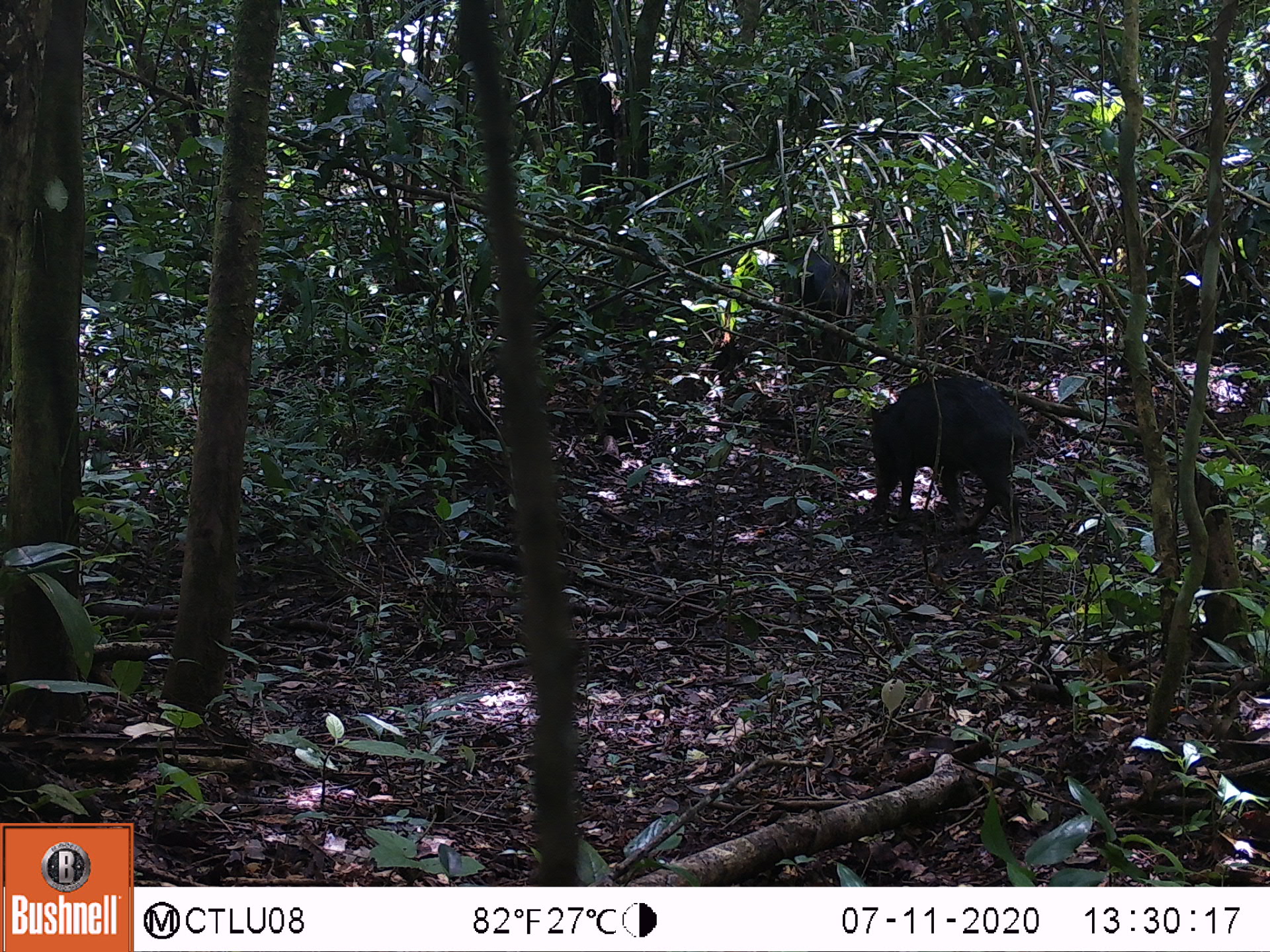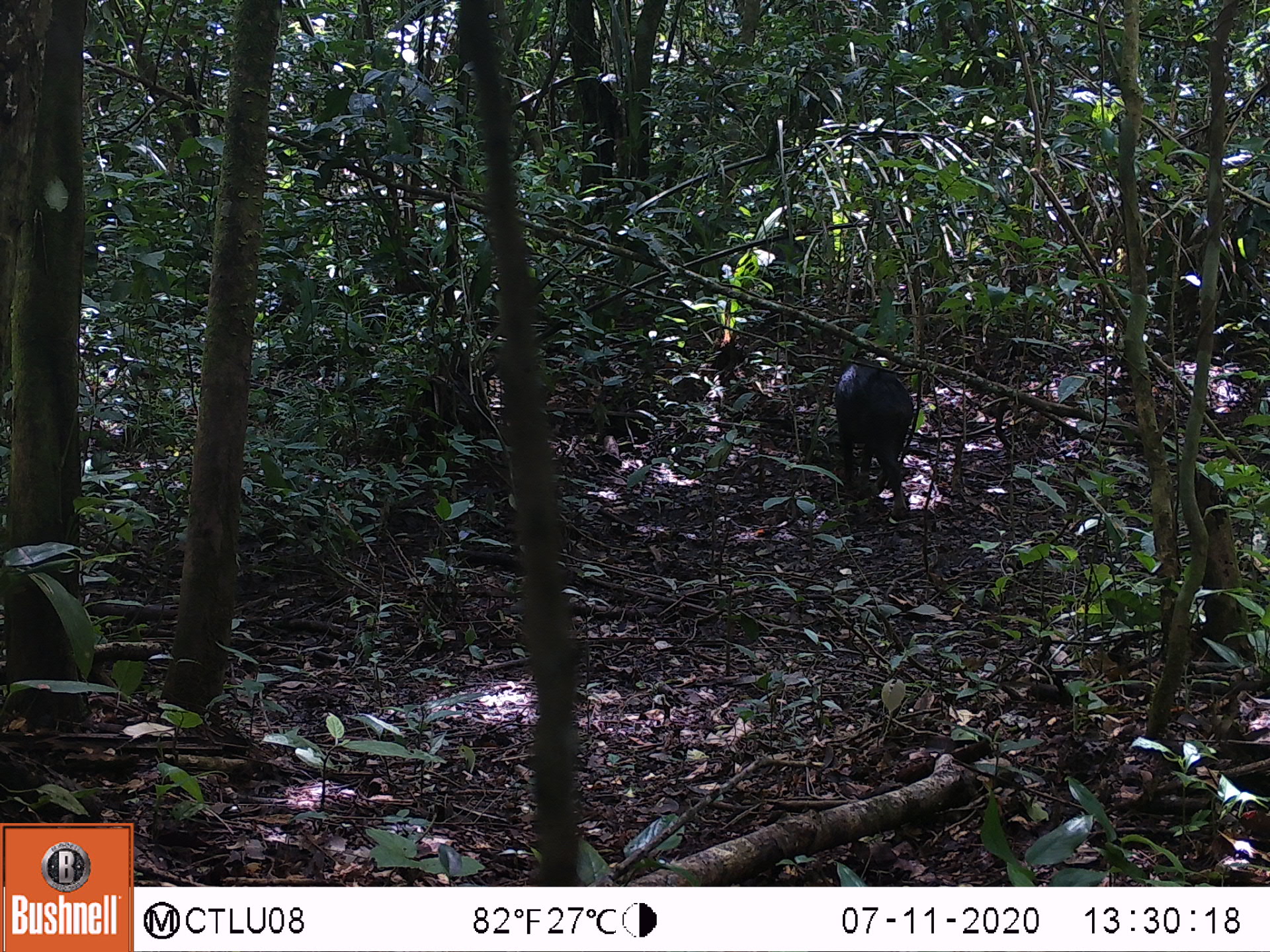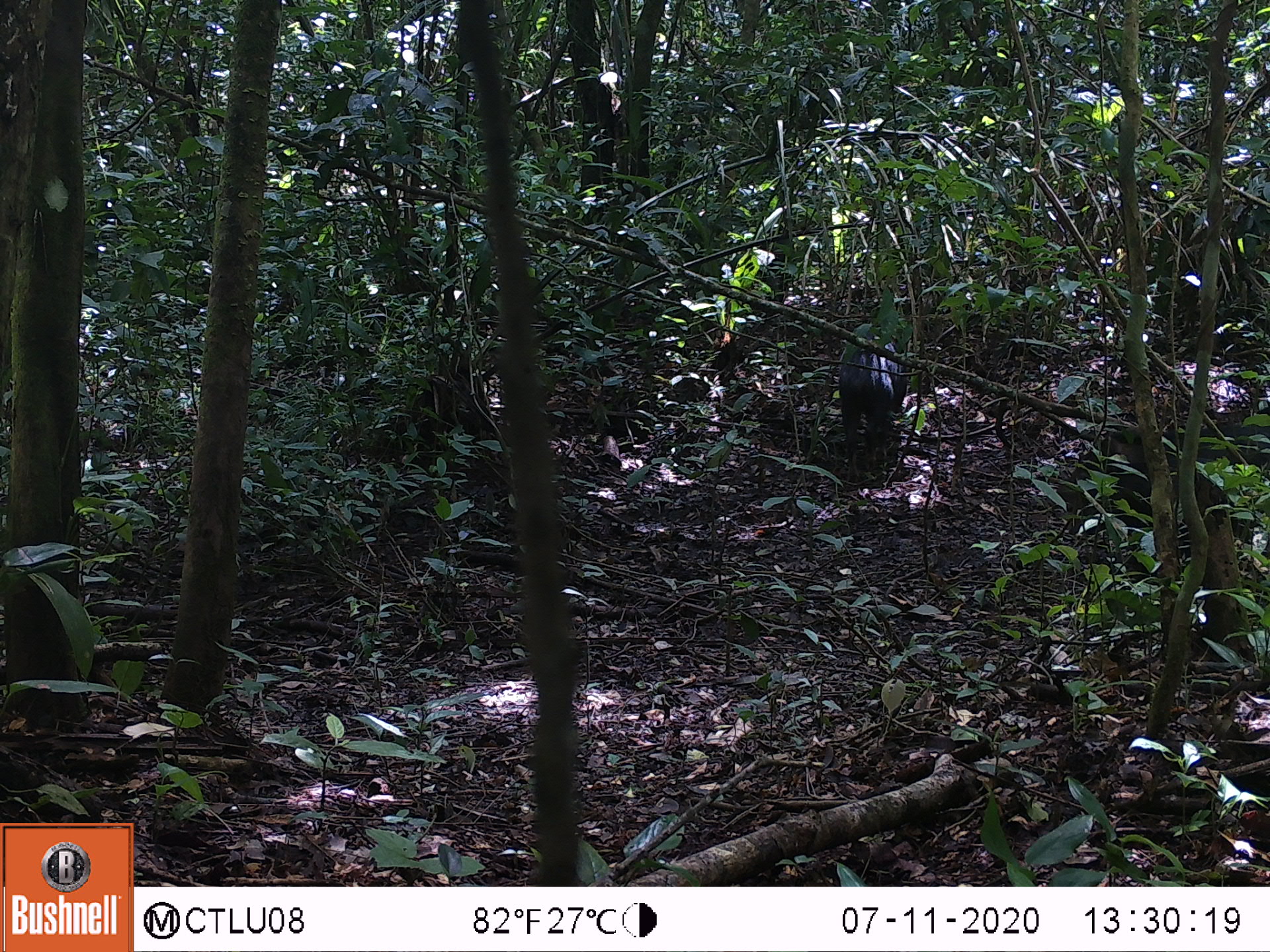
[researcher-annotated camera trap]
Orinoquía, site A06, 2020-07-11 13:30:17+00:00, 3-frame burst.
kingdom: Animalia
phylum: Chordata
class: Mammalia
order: Artiodactyla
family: Tayassuidae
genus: Tayassu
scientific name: Tayassu pecari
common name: white-lipped peccary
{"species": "white-lipped peccary (Tayassu pecari)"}